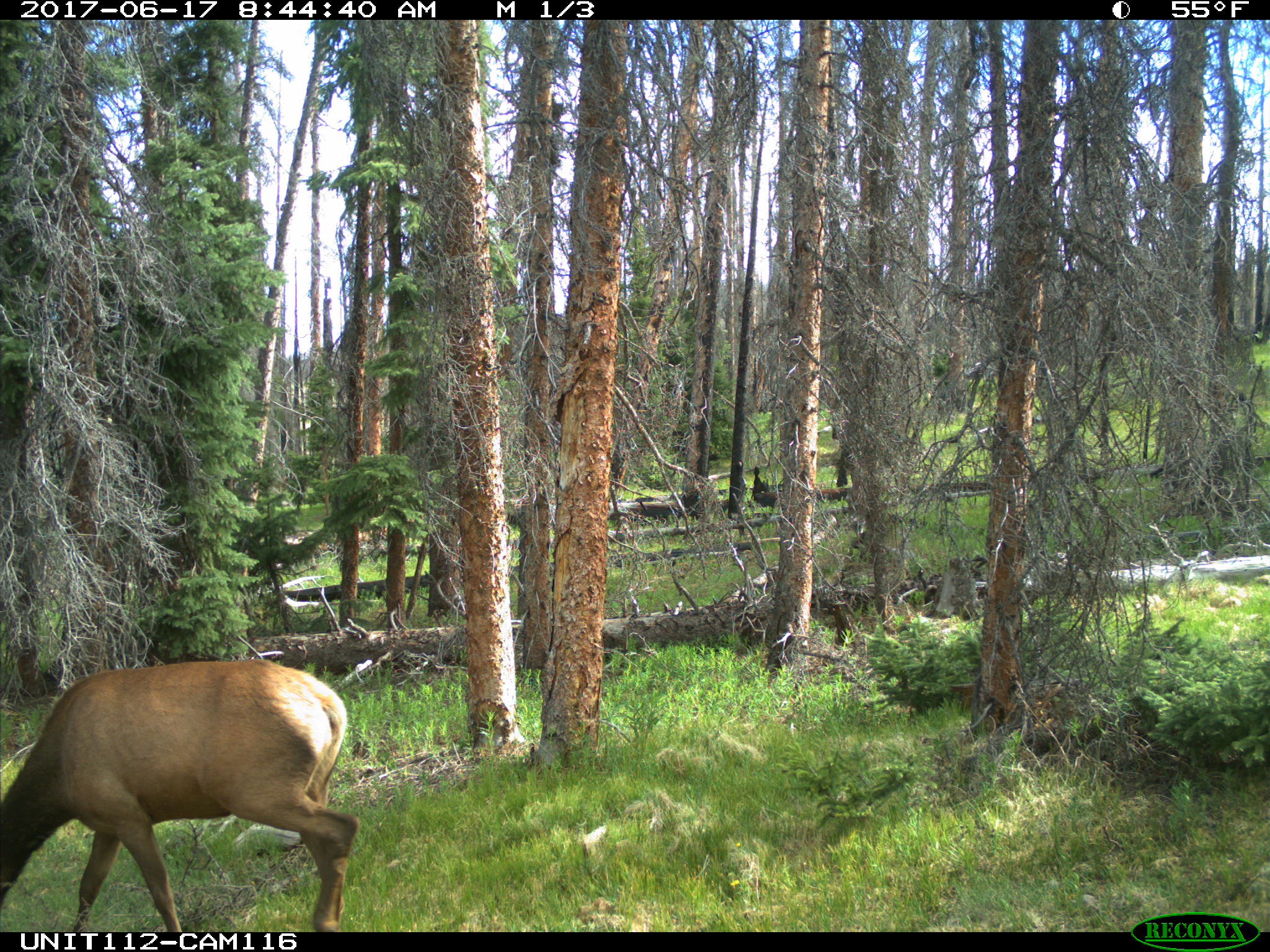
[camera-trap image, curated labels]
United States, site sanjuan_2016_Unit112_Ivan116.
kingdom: Animalia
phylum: Chordata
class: Mammalia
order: Artiodactyla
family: Cervidae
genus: Cervus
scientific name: Cervus elaphus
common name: red deer